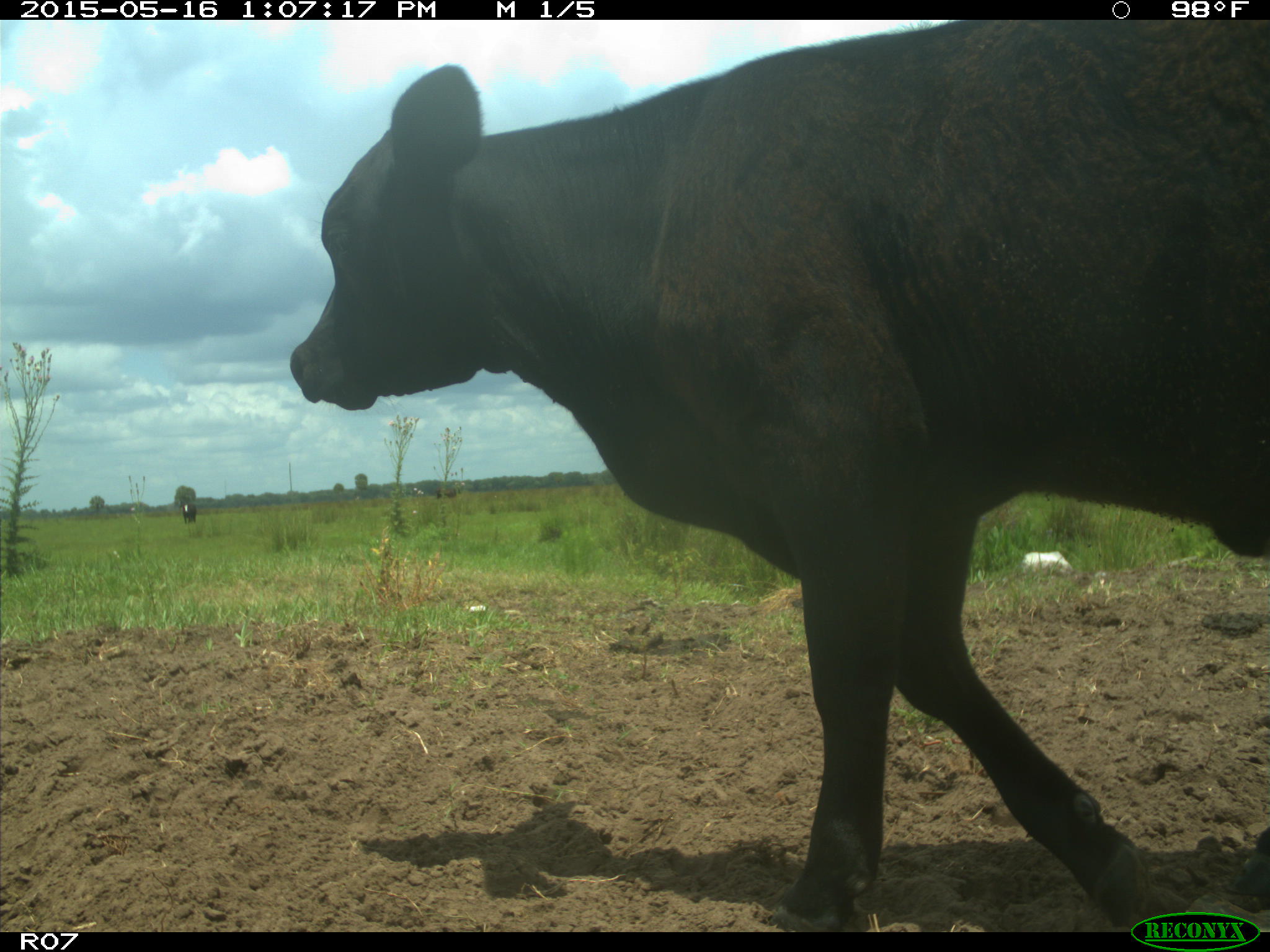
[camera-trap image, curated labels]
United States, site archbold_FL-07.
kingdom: Animalia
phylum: Chordata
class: Mammalia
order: Artiodactyla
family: Bovidae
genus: Bos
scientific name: Bos taurus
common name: domestic cow